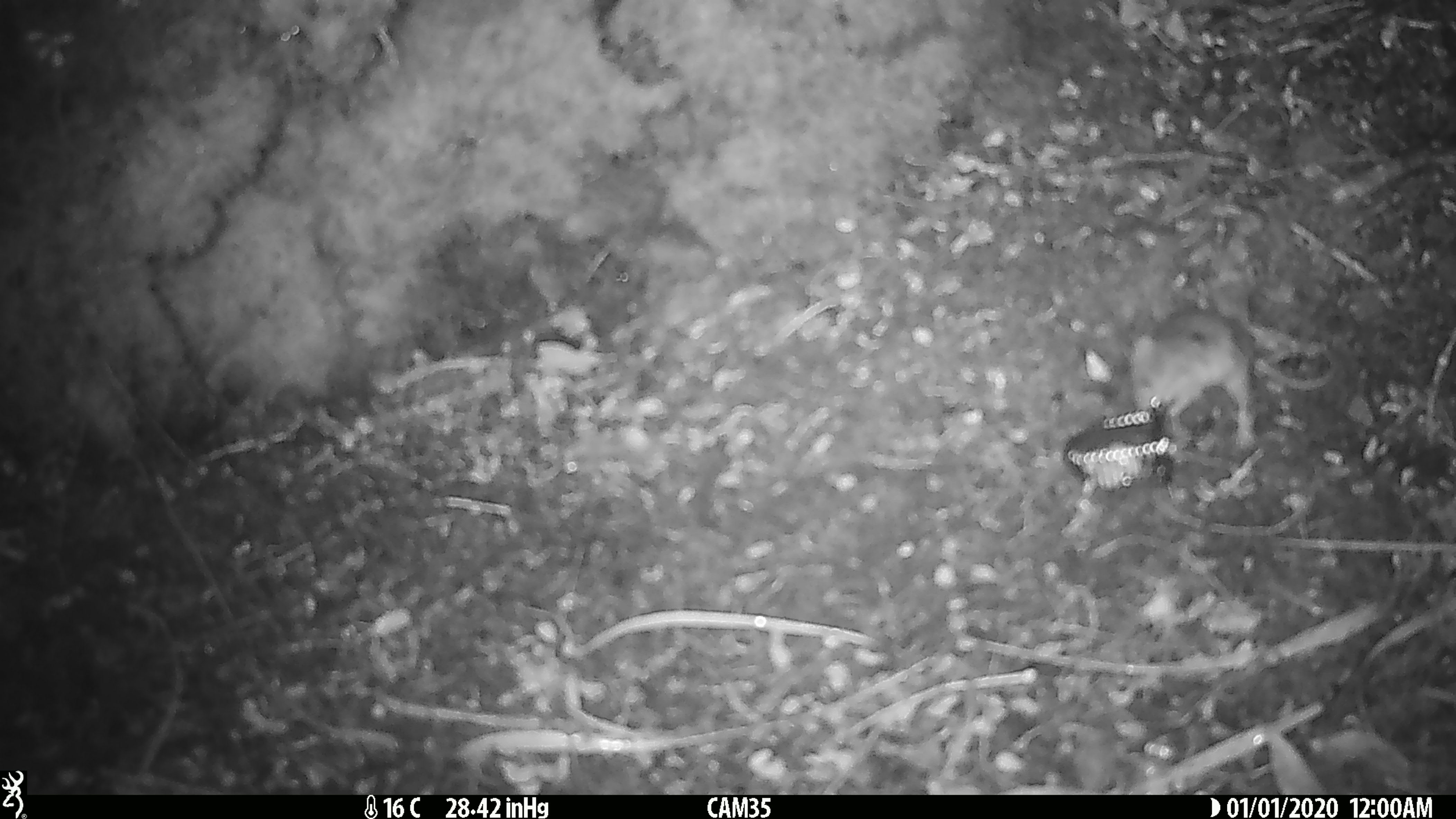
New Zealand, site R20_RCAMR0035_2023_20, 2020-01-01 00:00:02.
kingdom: Animalia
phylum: Chordata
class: Mammalia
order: Rodentia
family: Muridae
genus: Mus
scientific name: Mus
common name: mouse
Mouse (Mus).